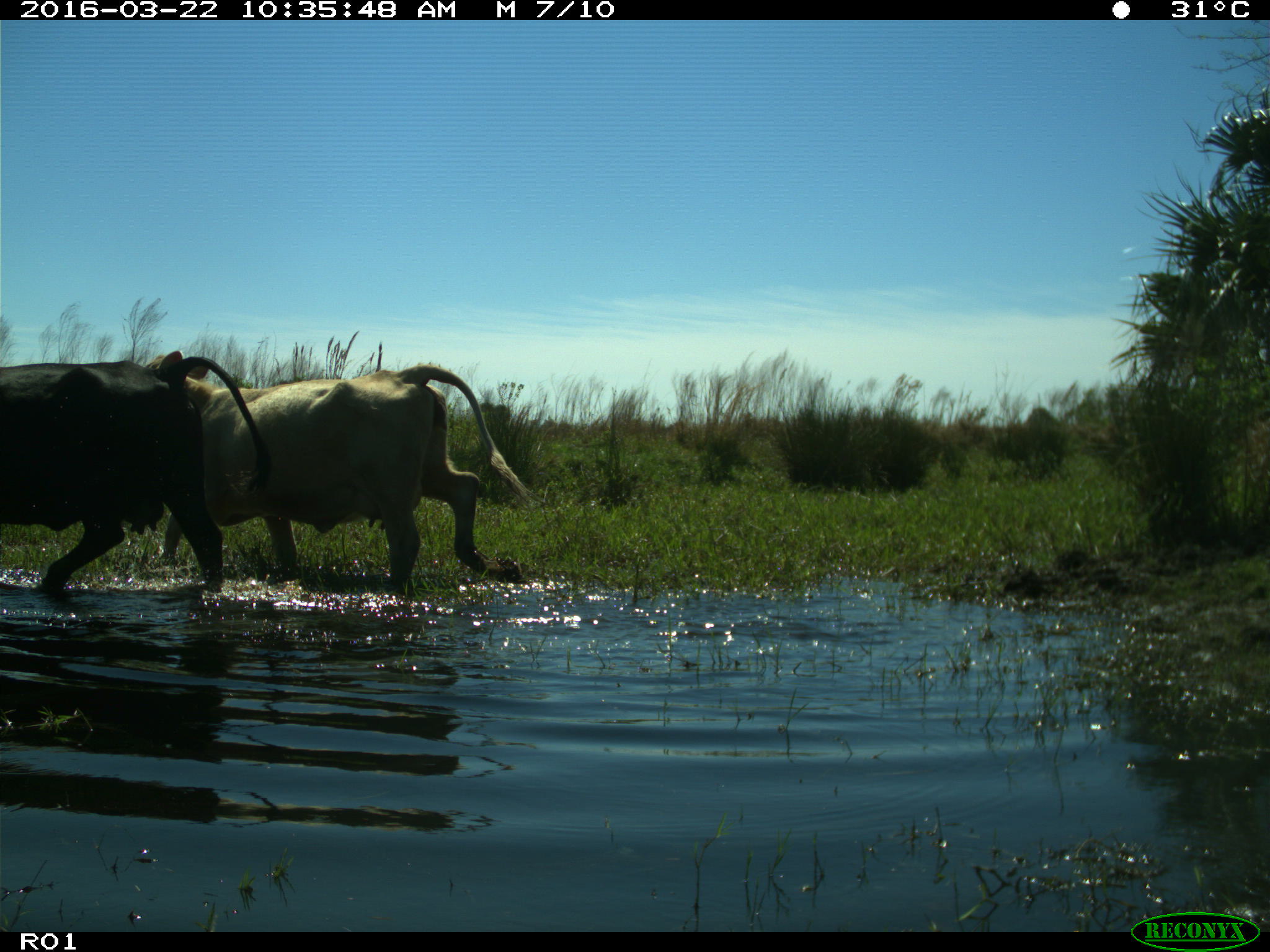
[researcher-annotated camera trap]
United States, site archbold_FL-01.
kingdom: Animalia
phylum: Chordata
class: Mammalia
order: Artiodactyla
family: Bovidae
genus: Bos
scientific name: Bos taurus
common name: domestic cow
Bos taurus (domestic cow).